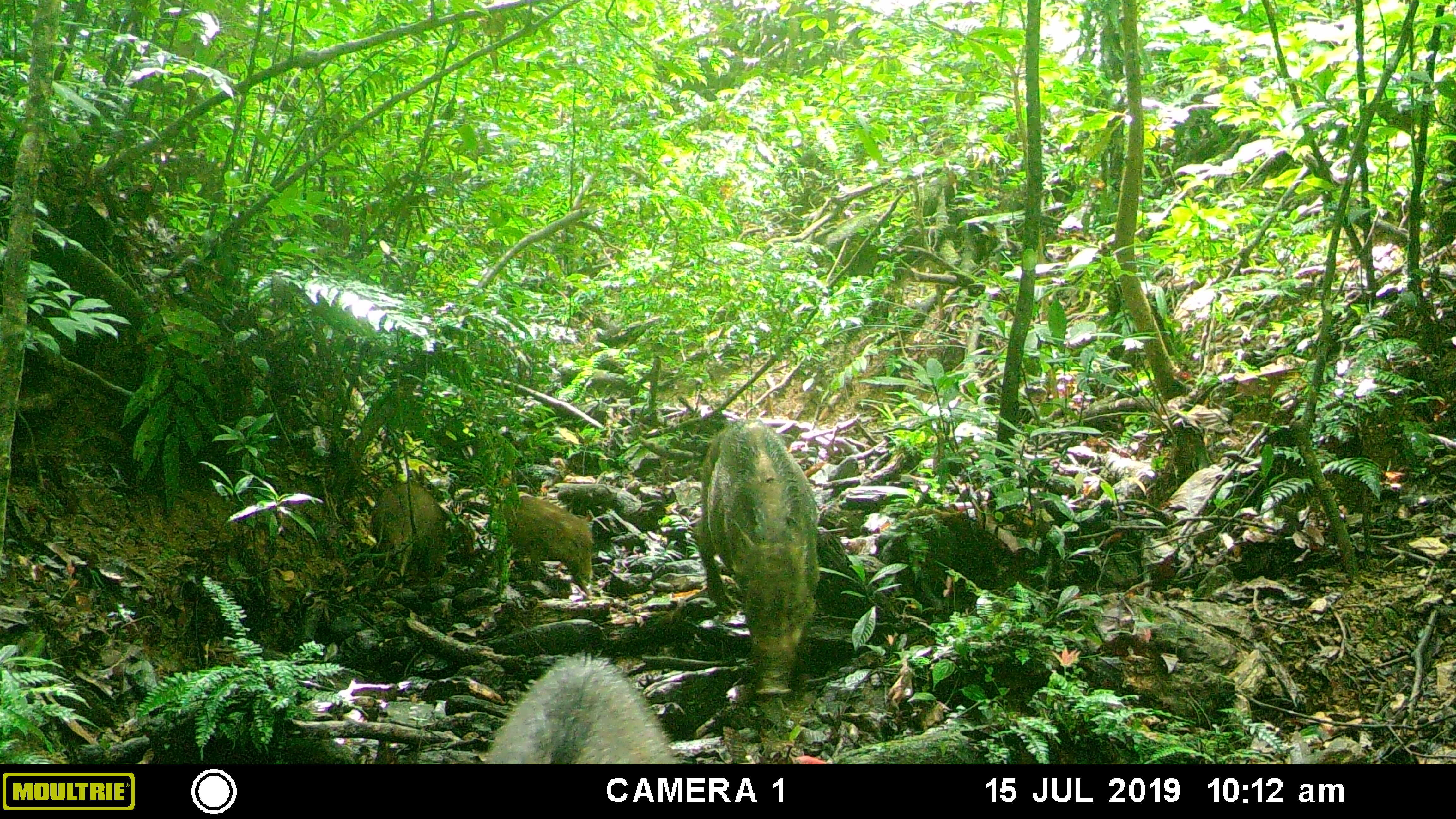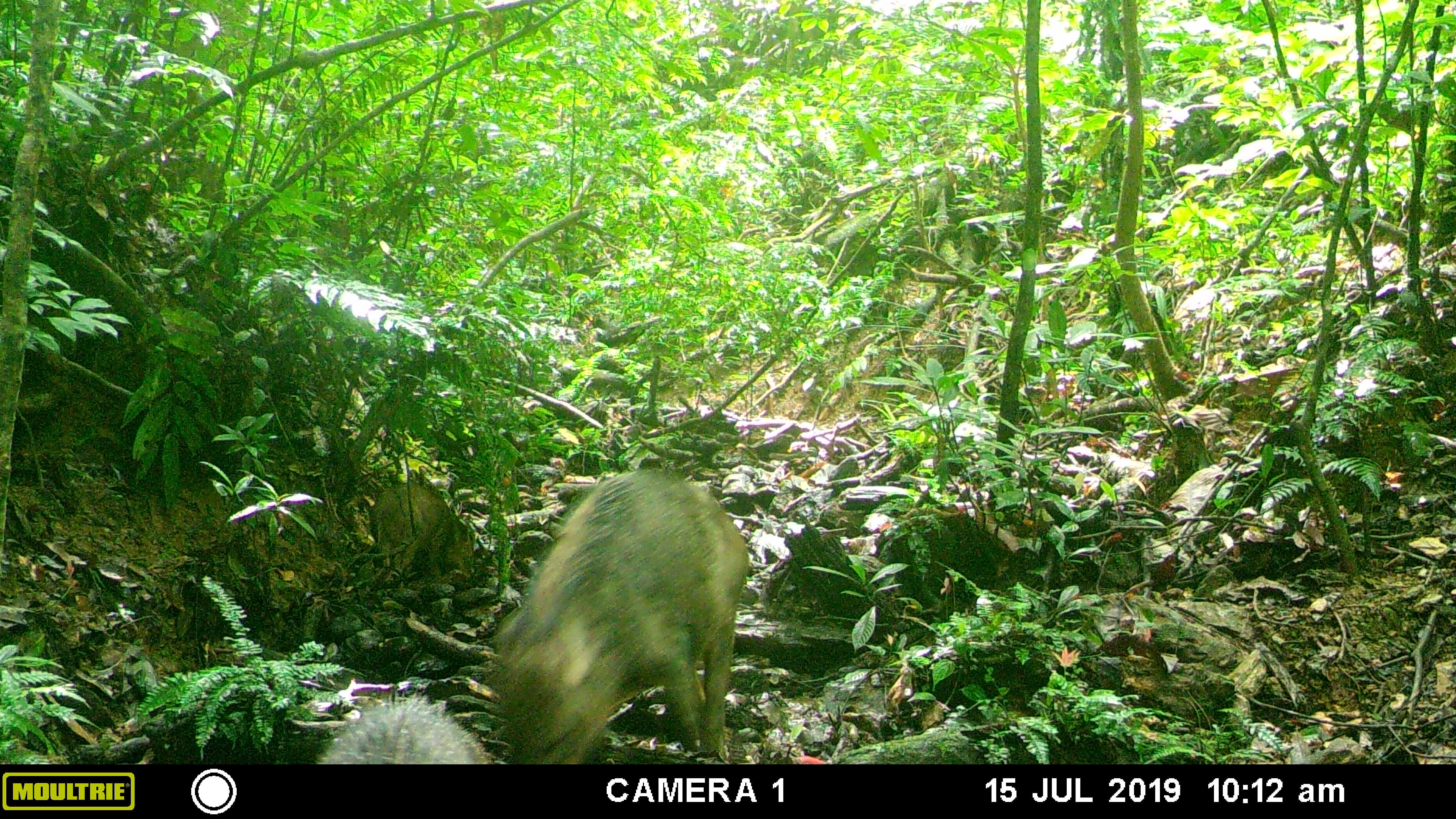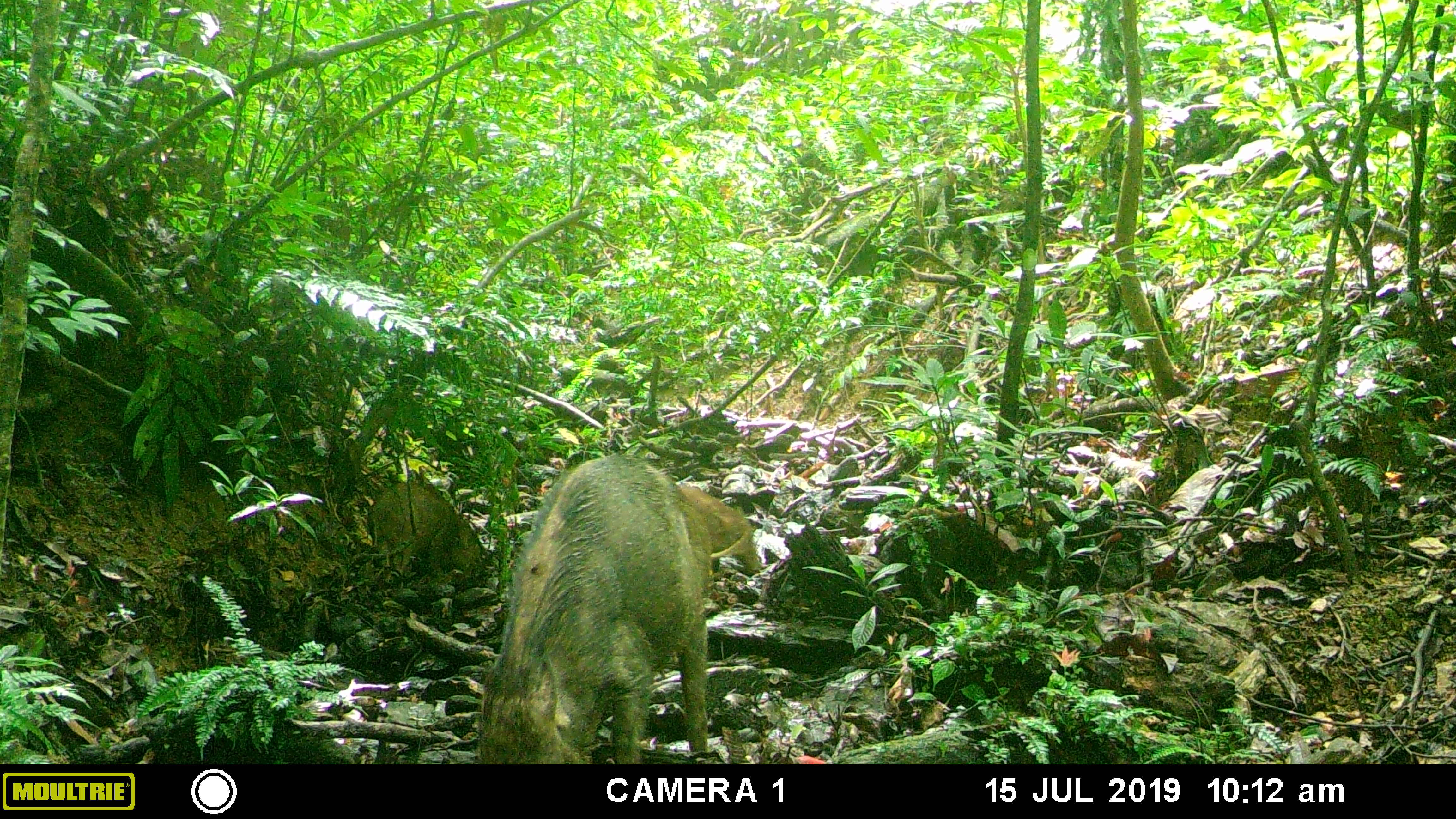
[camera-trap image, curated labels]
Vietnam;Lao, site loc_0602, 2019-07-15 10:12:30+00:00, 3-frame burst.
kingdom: Animalia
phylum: Chordata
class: Mammalia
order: Artiodactyla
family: Suidae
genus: Sus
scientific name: Sus scrofa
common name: eurasian wild pig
Eurasian wild pig (Sus scrofa). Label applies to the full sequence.